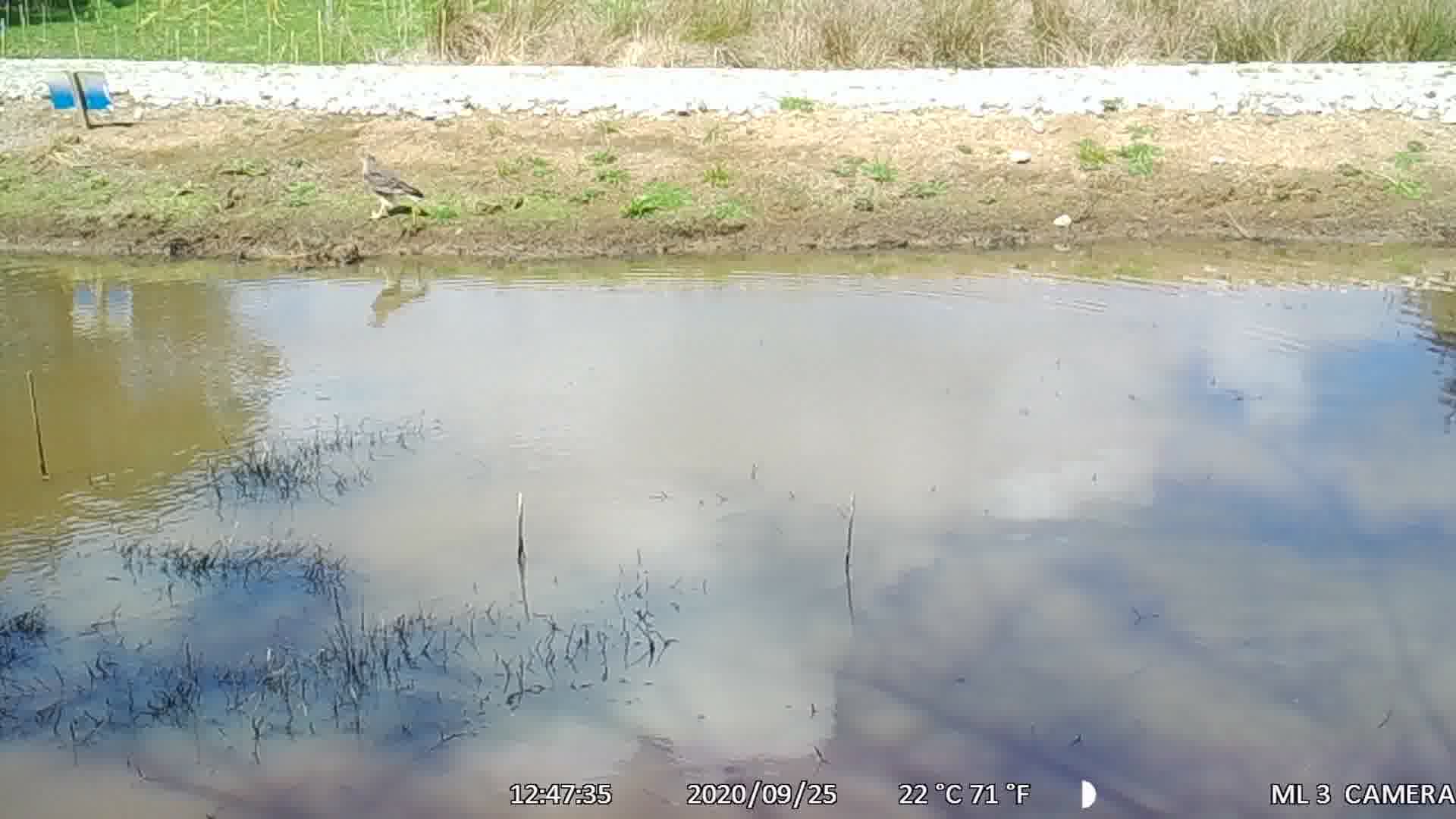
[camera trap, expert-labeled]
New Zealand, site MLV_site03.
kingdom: Animalia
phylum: Chordata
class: Aves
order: Accipitriformes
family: Accipitridae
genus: Circus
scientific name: Circus approximans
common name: swamp harrier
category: harrier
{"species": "harrier (swamp harrier) (Circus approximans)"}